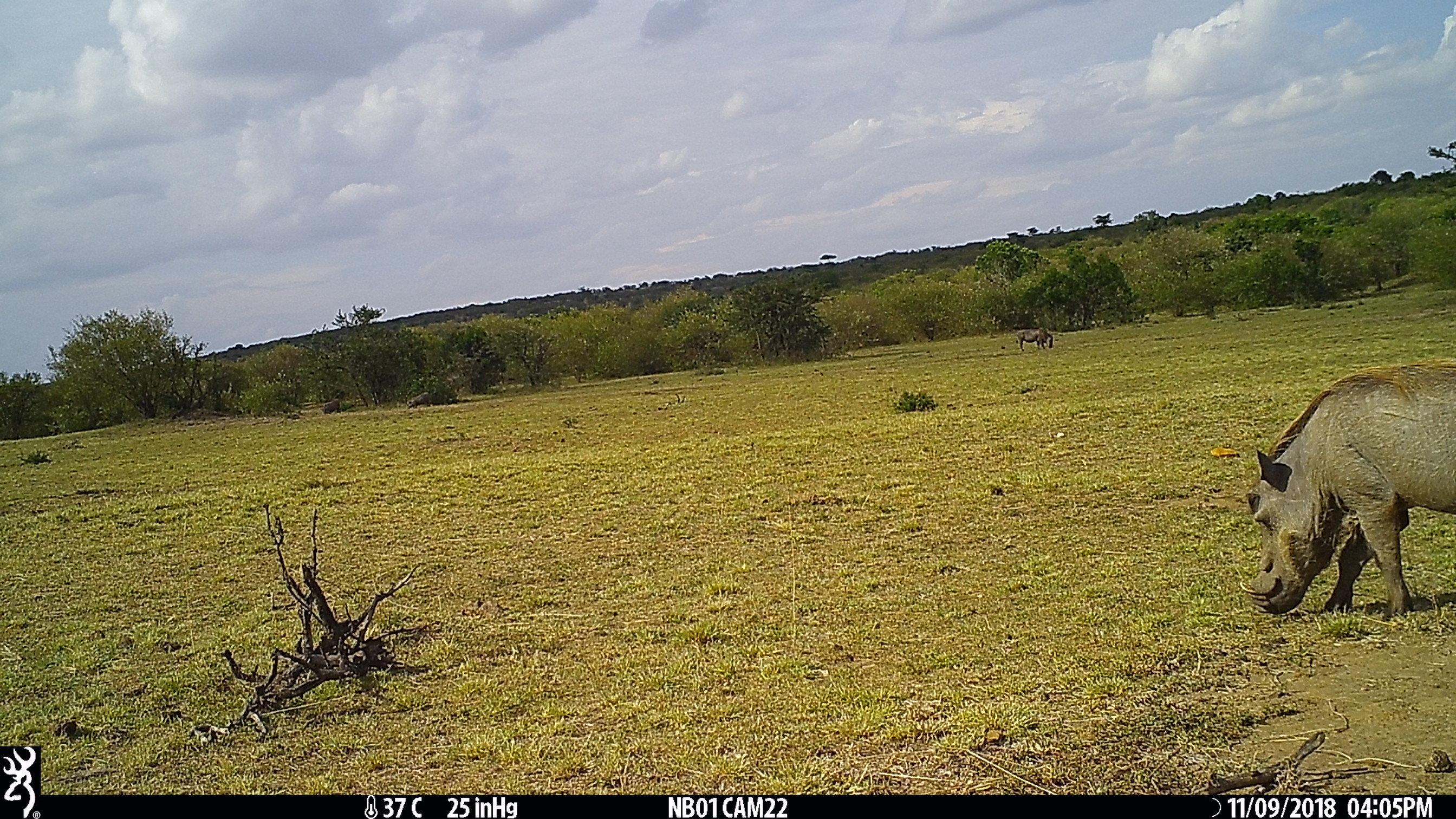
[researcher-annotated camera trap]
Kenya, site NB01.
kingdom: Animalia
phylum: Chordata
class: Mammalia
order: Artiodactyla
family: Suidae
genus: Phacochoerus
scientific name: Phacochoerus africanus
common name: common warthog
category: warthog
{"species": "warthog (common warthog) (Phacochoerus africanus)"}